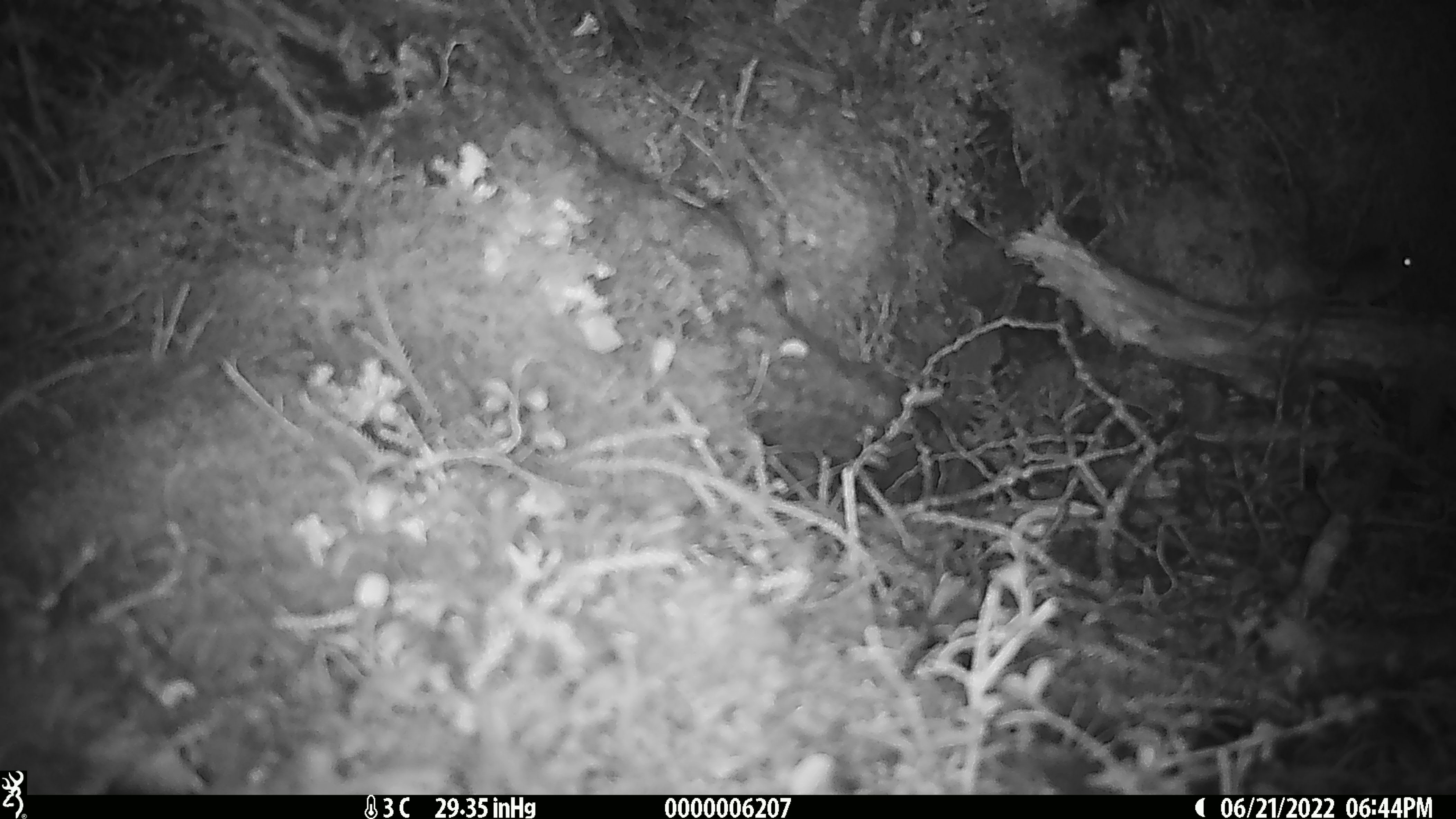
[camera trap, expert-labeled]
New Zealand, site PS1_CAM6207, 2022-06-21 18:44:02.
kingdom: Animalia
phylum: Chordata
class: Mammalia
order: Rodentia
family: Muridae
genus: Mus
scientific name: Mus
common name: mouse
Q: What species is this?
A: Mouse (Mus).